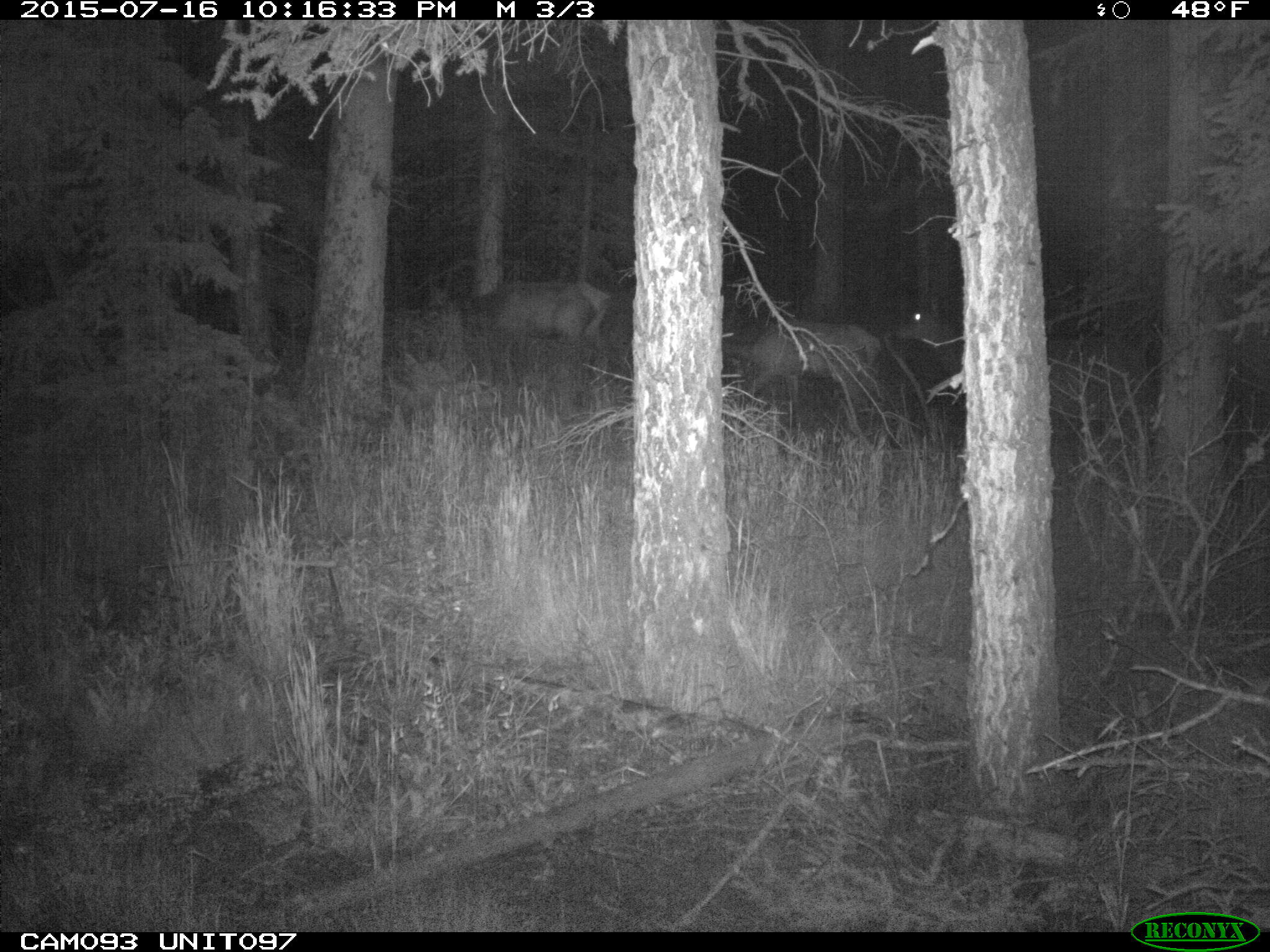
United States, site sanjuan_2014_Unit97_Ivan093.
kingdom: Animalia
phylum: Chordata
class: Mammalia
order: Artiodactyla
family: Cervidae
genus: Cervus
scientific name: Cervus elaphus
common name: red deer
Cervus elaphus (red deer).